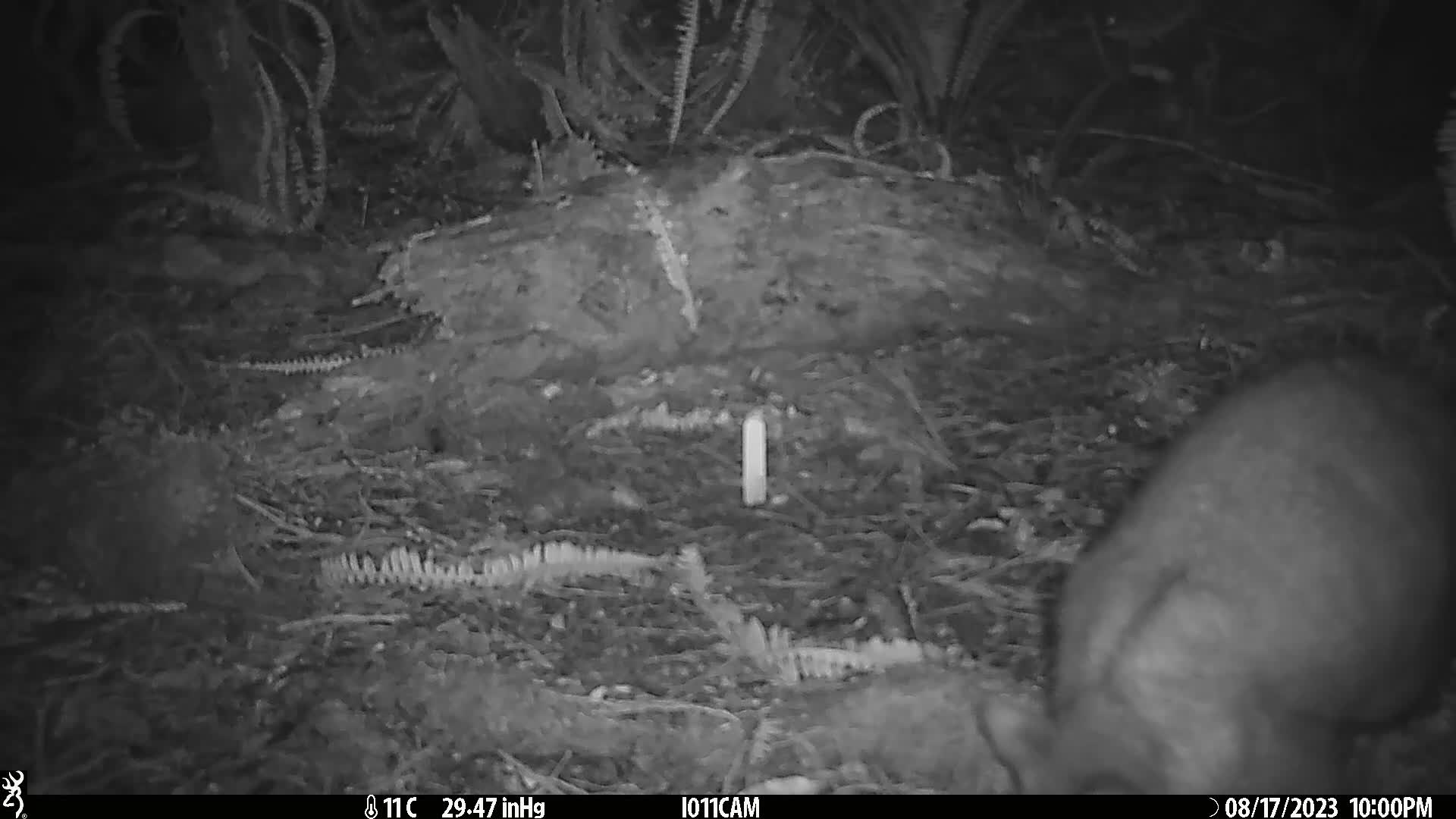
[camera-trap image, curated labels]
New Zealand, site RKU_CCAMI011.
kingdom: Animalia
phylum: Chordata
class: Mammalia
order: Diprotodontia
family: Phalangeridae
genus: Trichosurus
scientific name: Trichosurus vulpecula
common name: common brushtail possum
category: possum